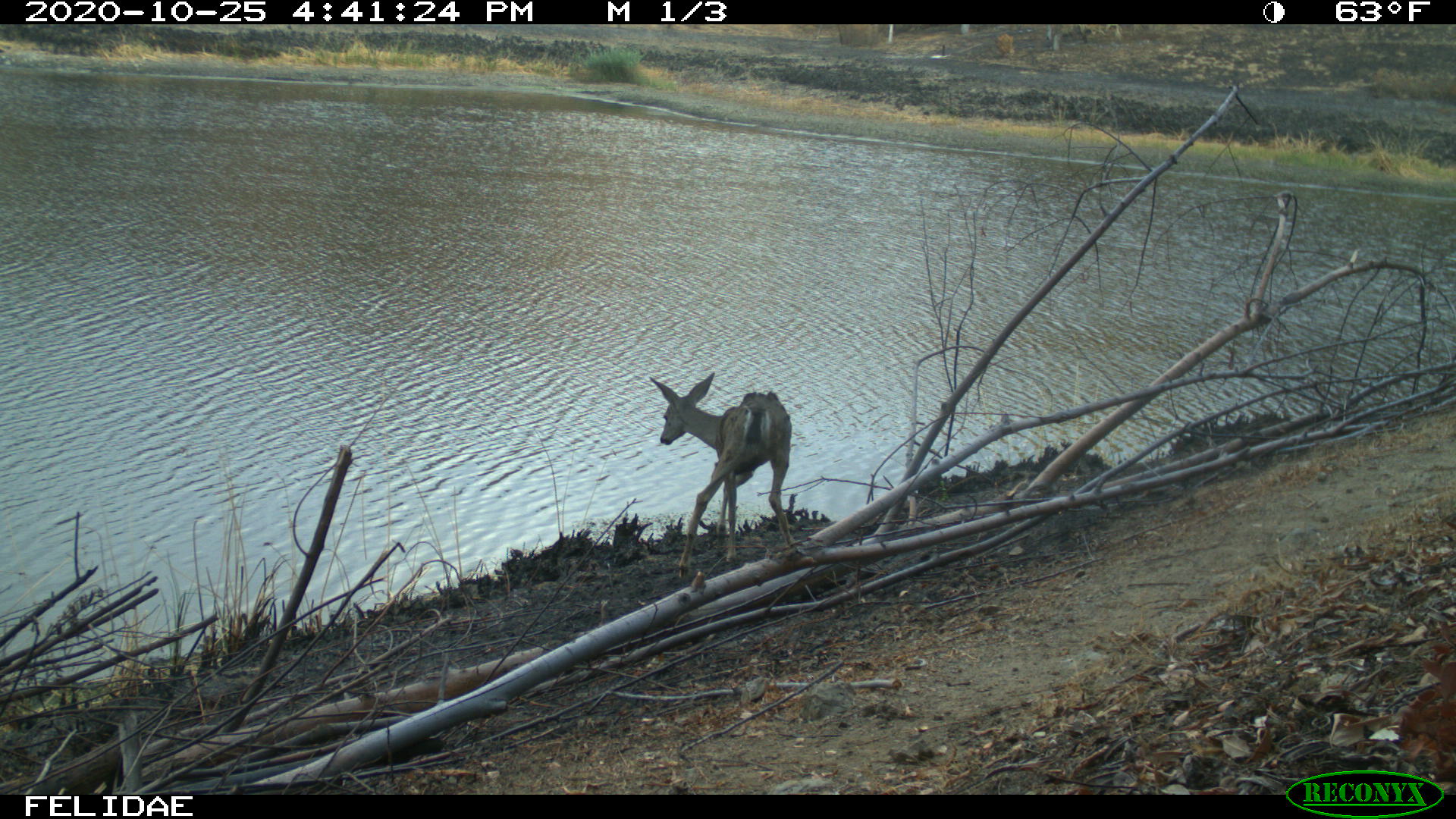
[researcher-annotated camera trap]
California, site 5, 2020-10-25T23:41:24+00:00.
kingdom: Animalia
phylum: Chordata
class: Mammalia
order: Artiodactyla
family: Cervidae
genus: Odocoileus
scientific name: Odocoileus hemionus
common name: mule deer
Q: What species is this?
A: Mule deer (Odocoileus hemionus).